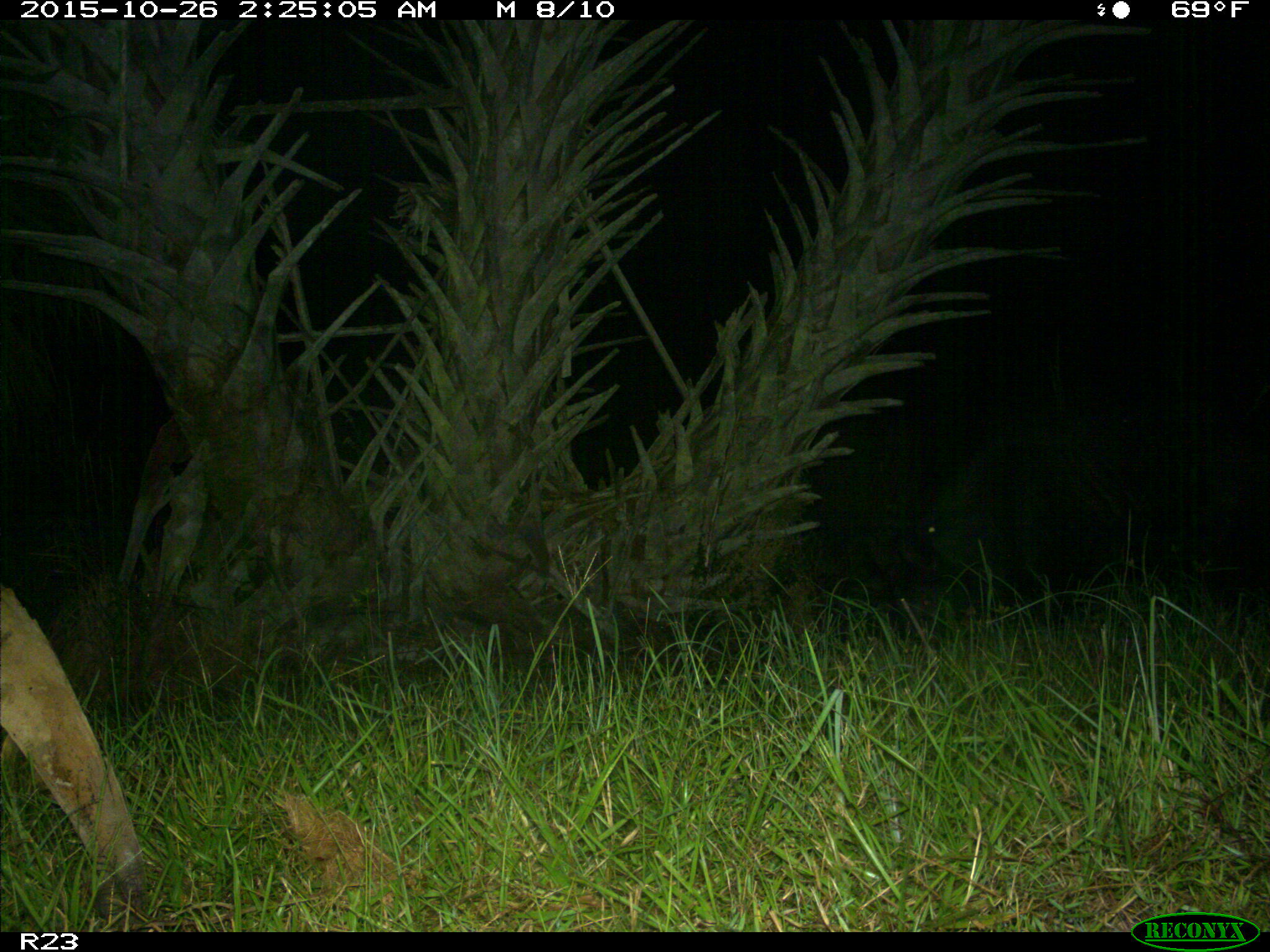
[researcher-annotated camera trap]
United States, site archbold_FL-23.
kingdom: Animalia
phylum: Chordata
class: Mammalia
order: Artiodactyla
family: Suidae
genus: Sus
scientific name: Sus scrofa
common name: wild boar